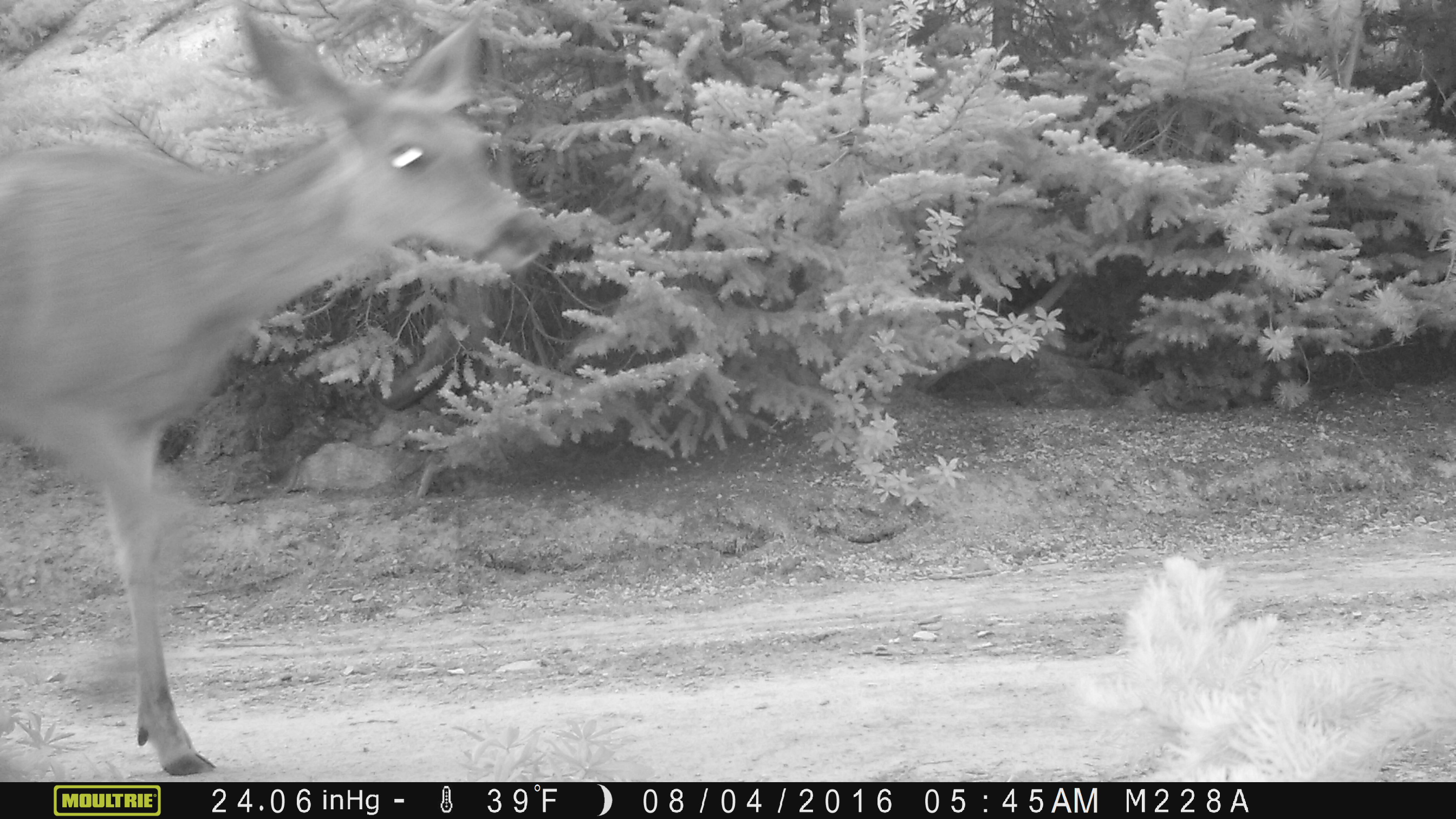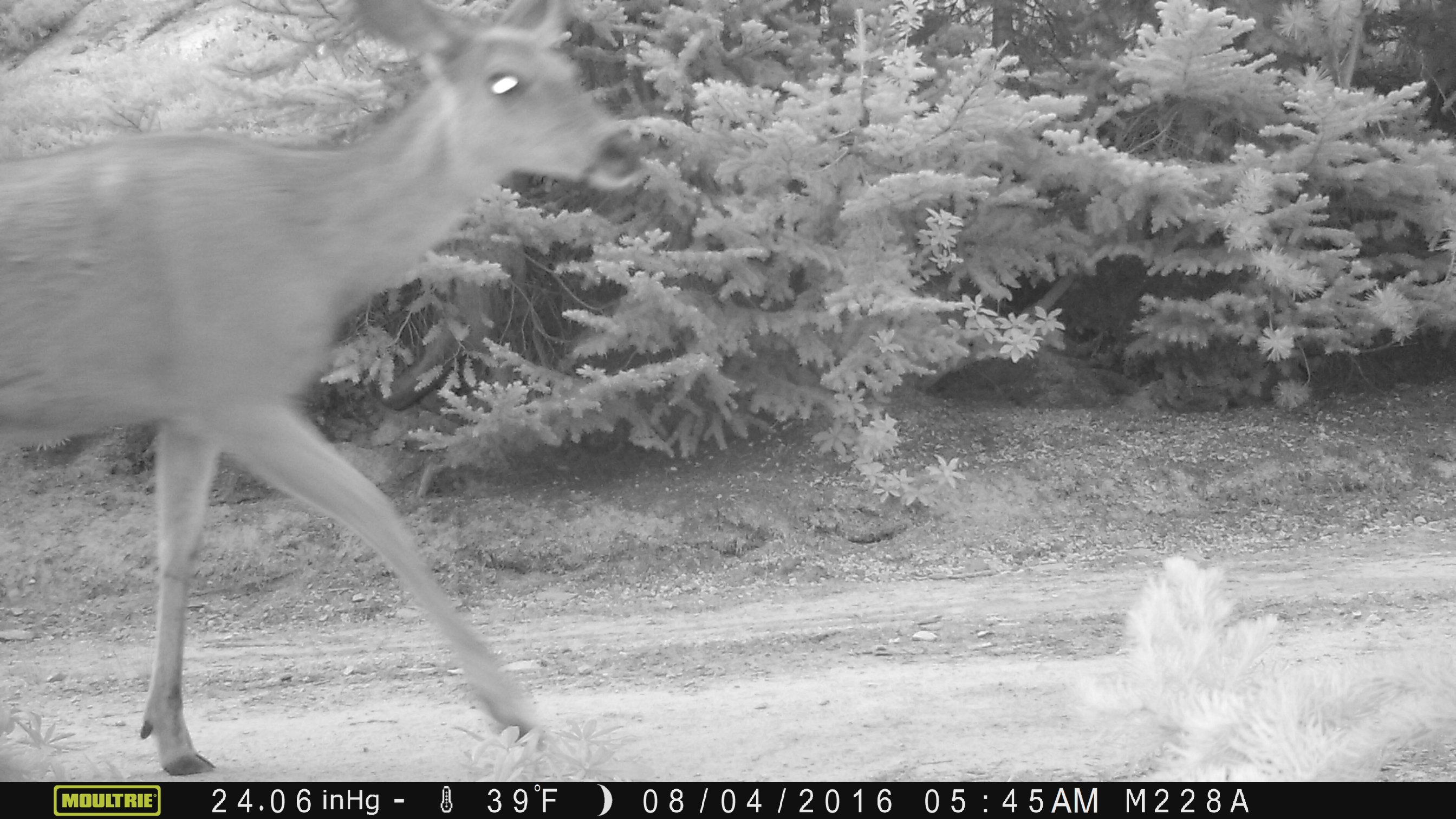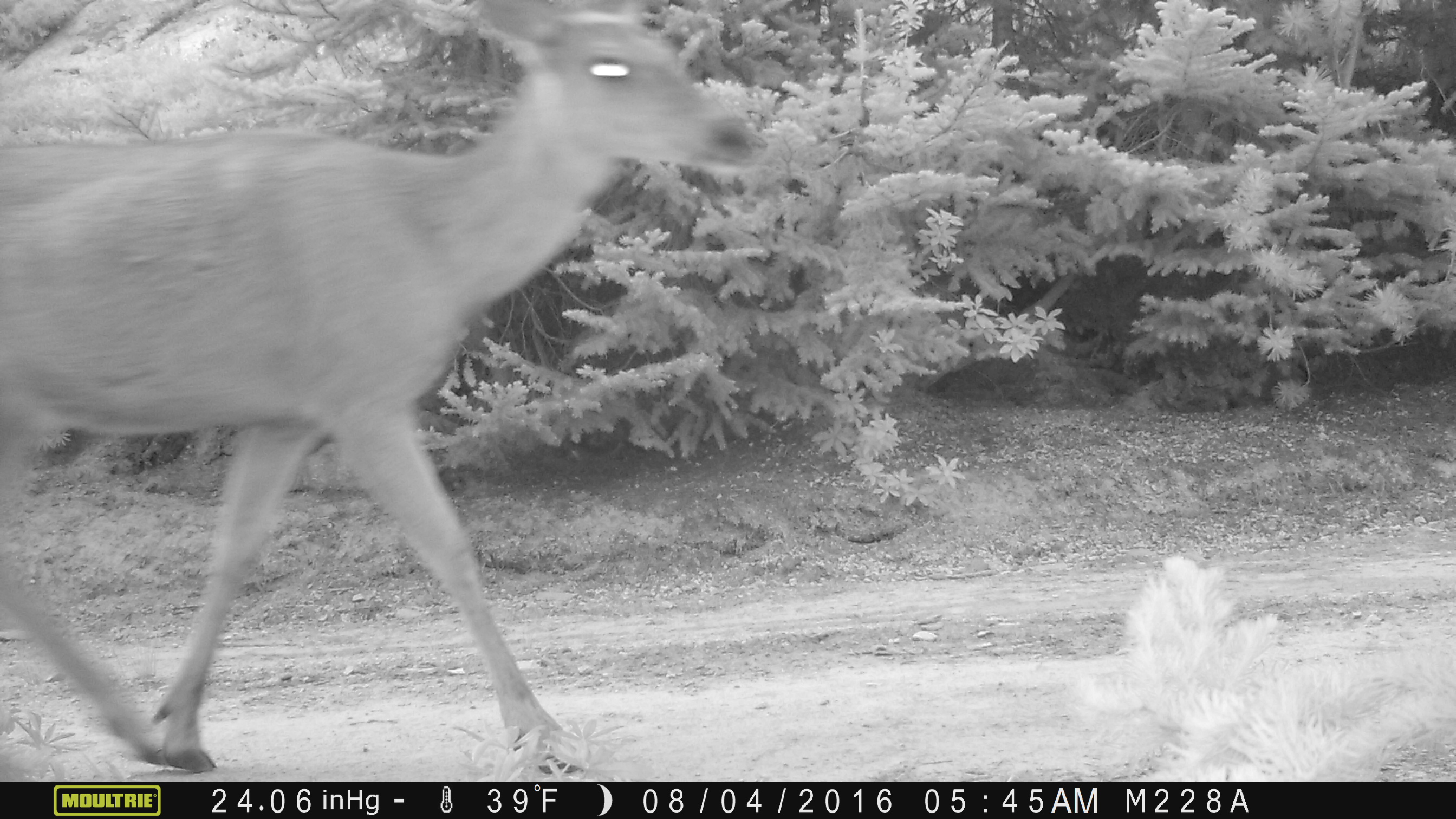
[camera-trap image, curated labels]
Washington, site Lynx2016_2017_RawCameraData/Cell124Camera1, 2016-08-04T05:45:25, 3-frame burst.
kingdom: Animalia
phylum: Chordata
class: Mammalia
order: Artiodactyla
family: Cervidae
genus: Odocoileus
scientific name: Odocoileus hemionus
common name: mule deer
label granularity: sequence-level